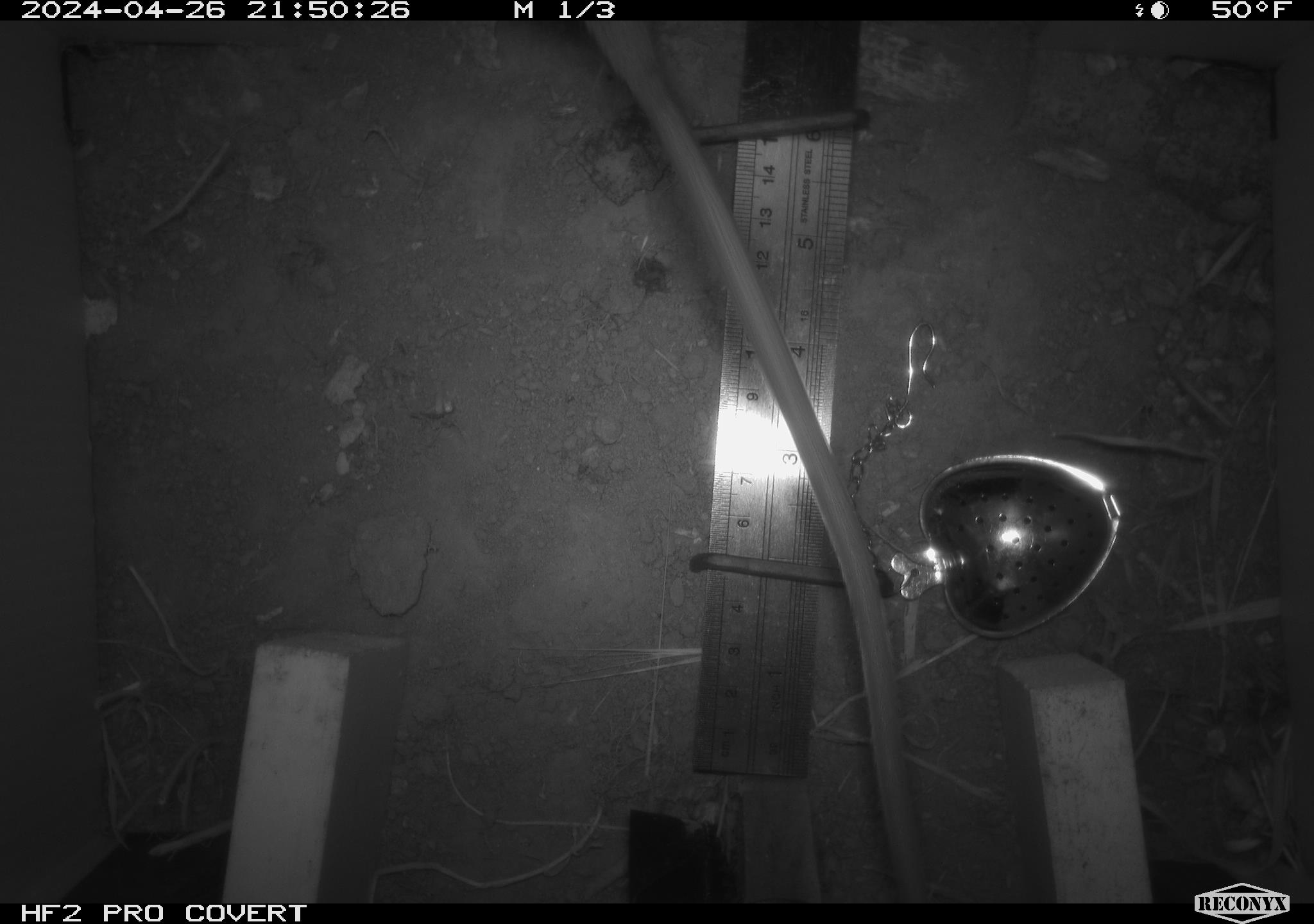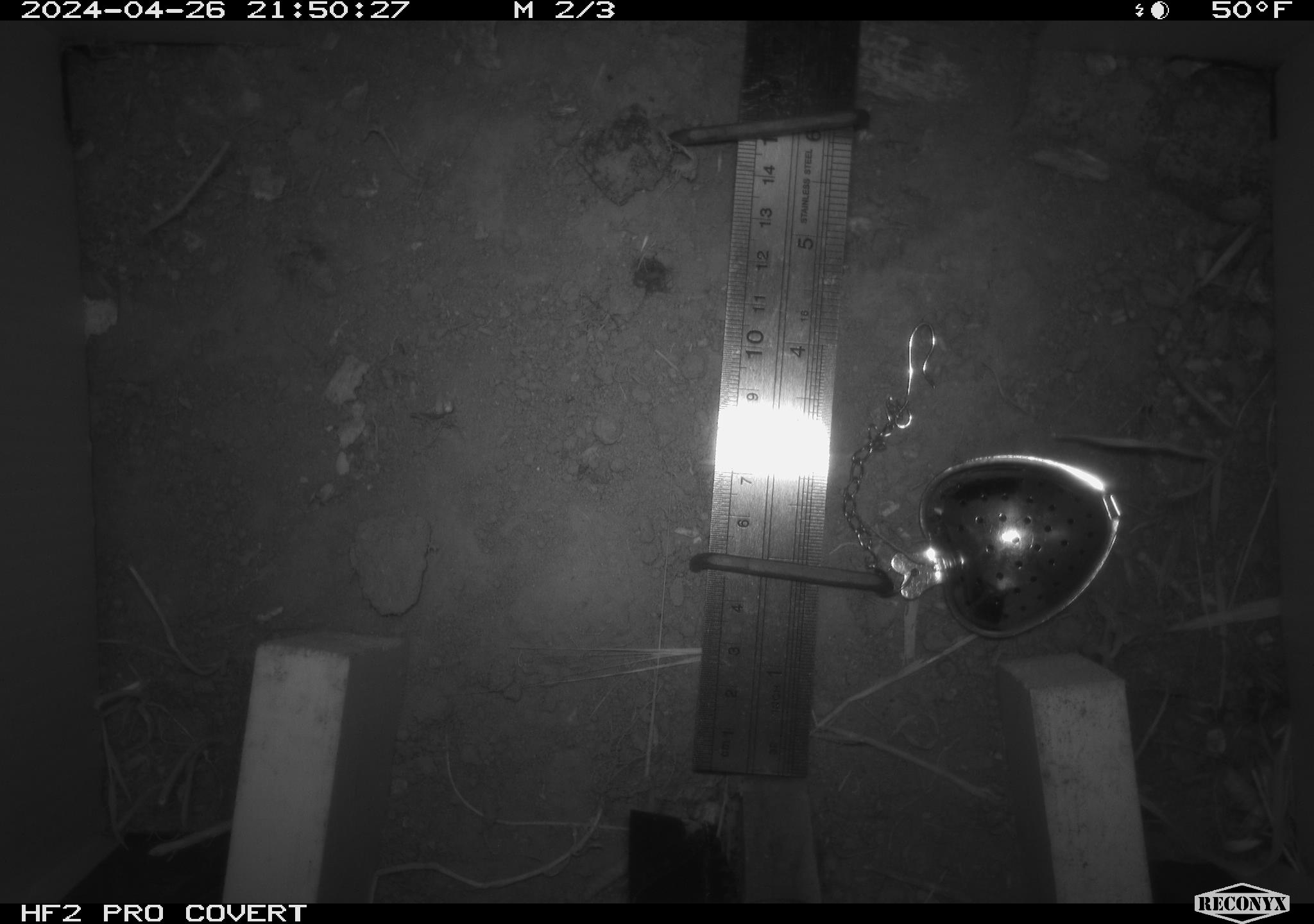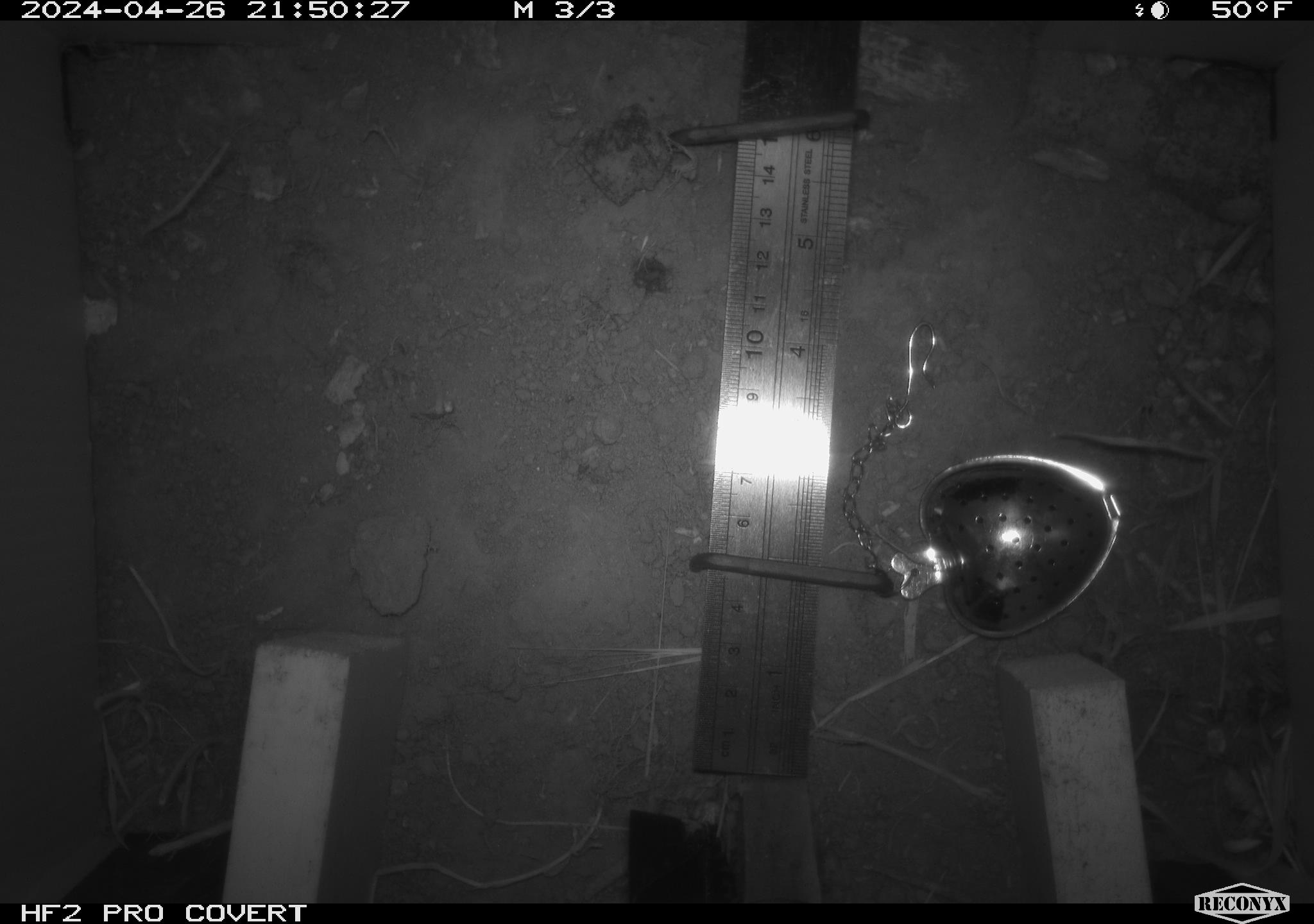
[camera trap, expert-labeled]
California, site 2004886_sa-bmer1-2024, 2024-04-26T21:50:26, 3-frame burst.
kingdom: Animalia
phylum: Chordata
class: Mammalia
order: Rodentia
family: Muridae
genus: Rattus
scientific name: Rattus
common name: rat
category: rattus species